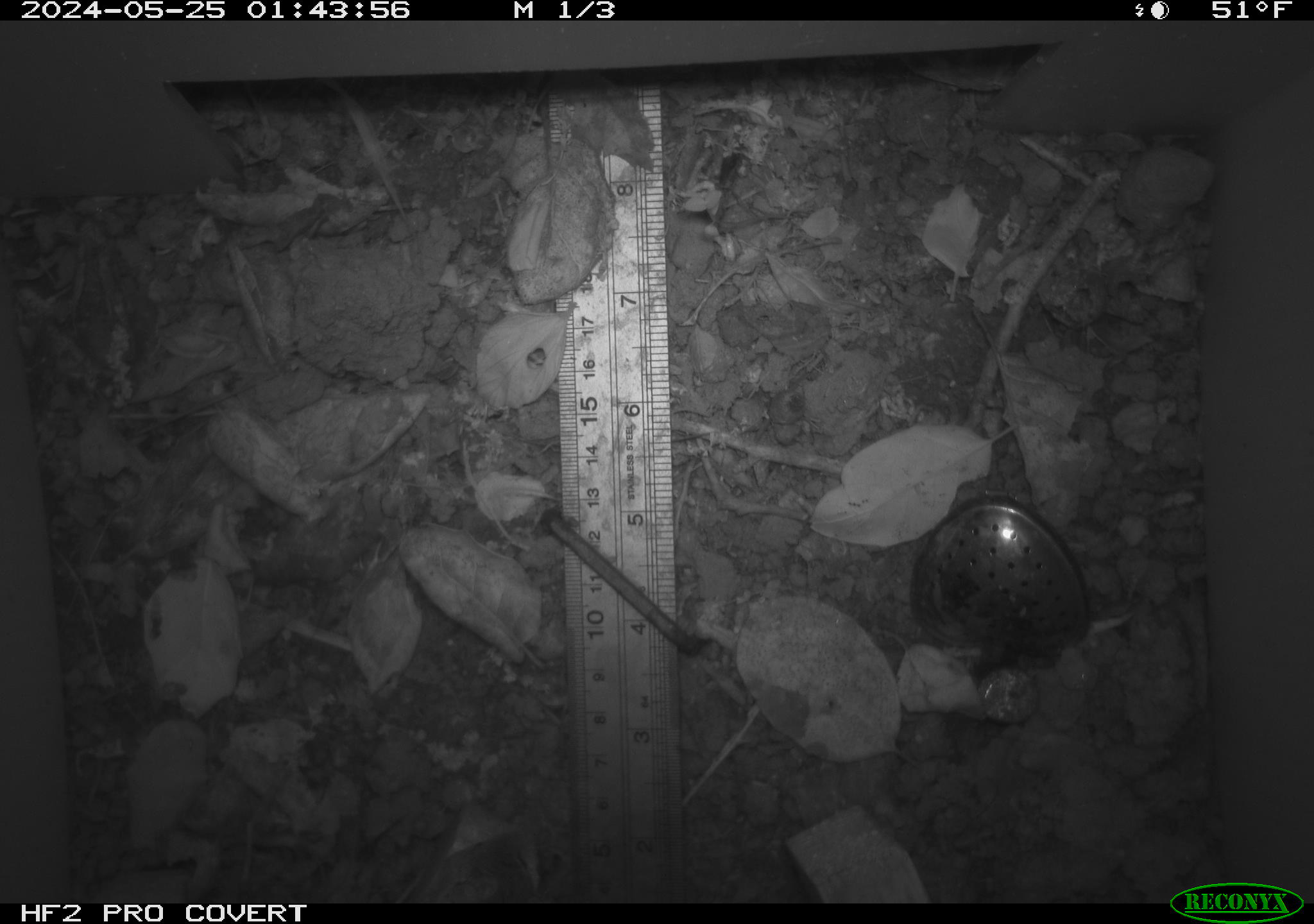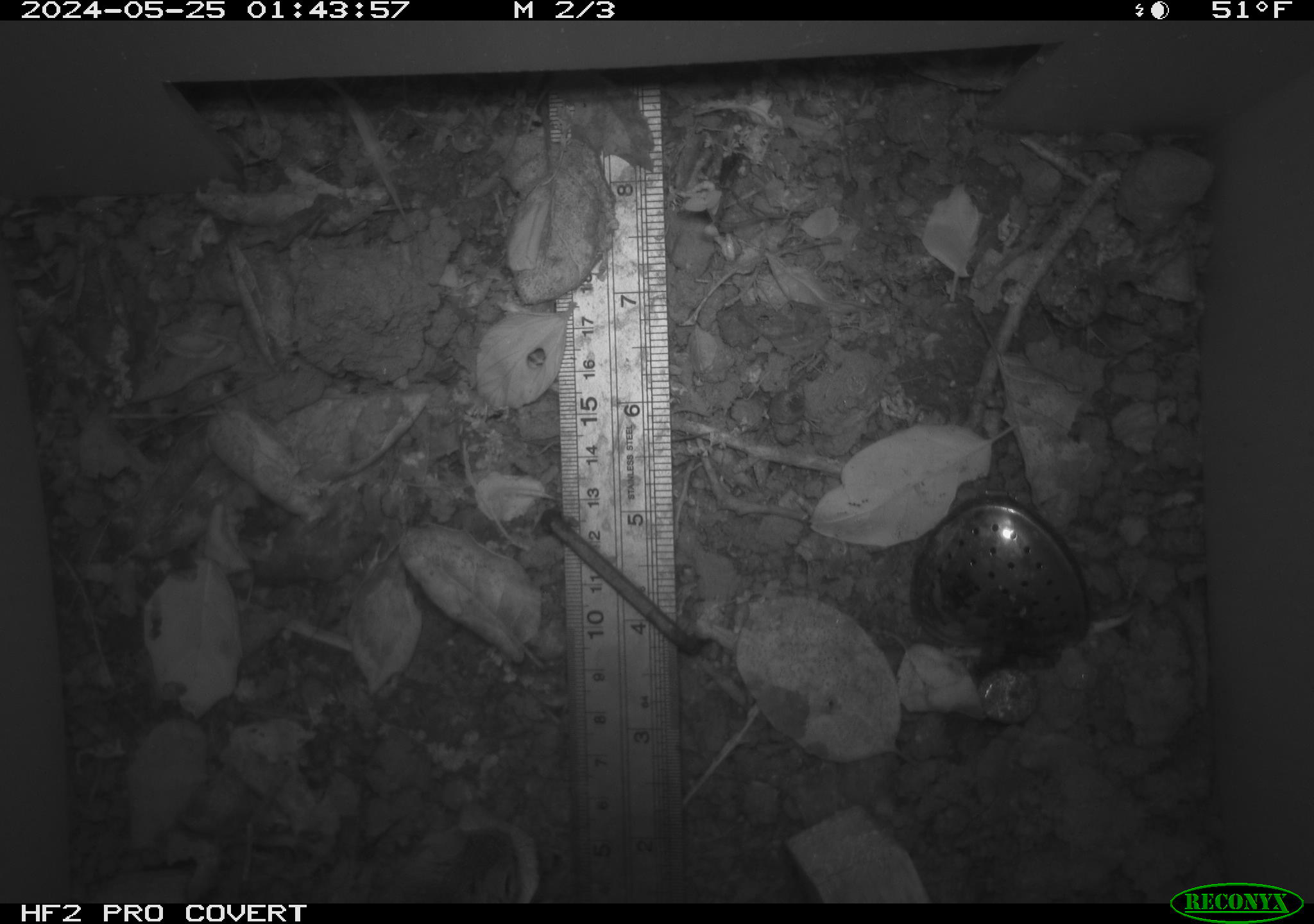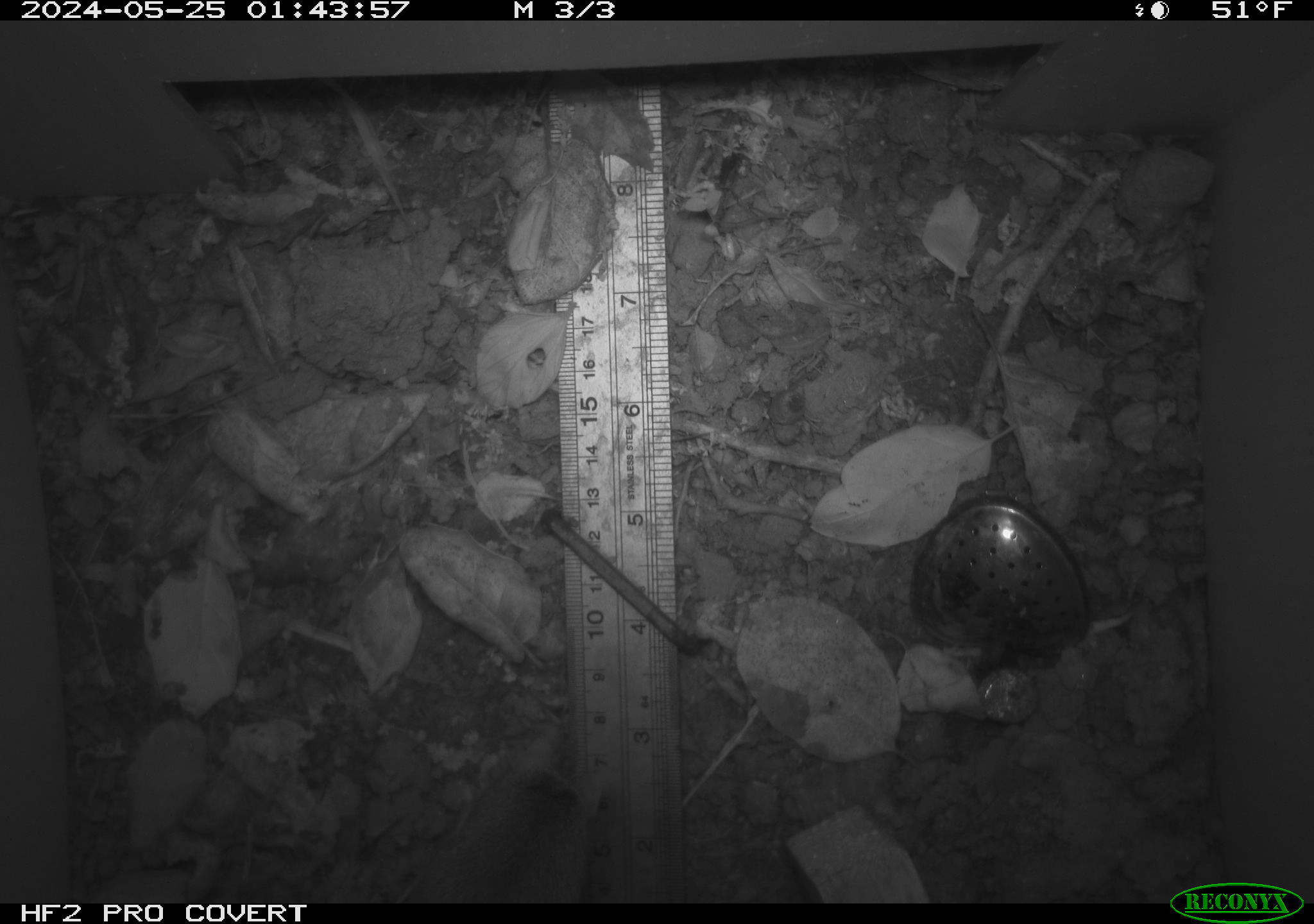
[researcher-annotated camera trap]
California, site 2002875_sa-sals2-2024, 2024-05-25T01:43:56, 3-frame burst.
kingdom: Animalia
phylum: Chordata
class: Mammalia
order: Rodentia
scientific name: Rodentia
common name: rodent